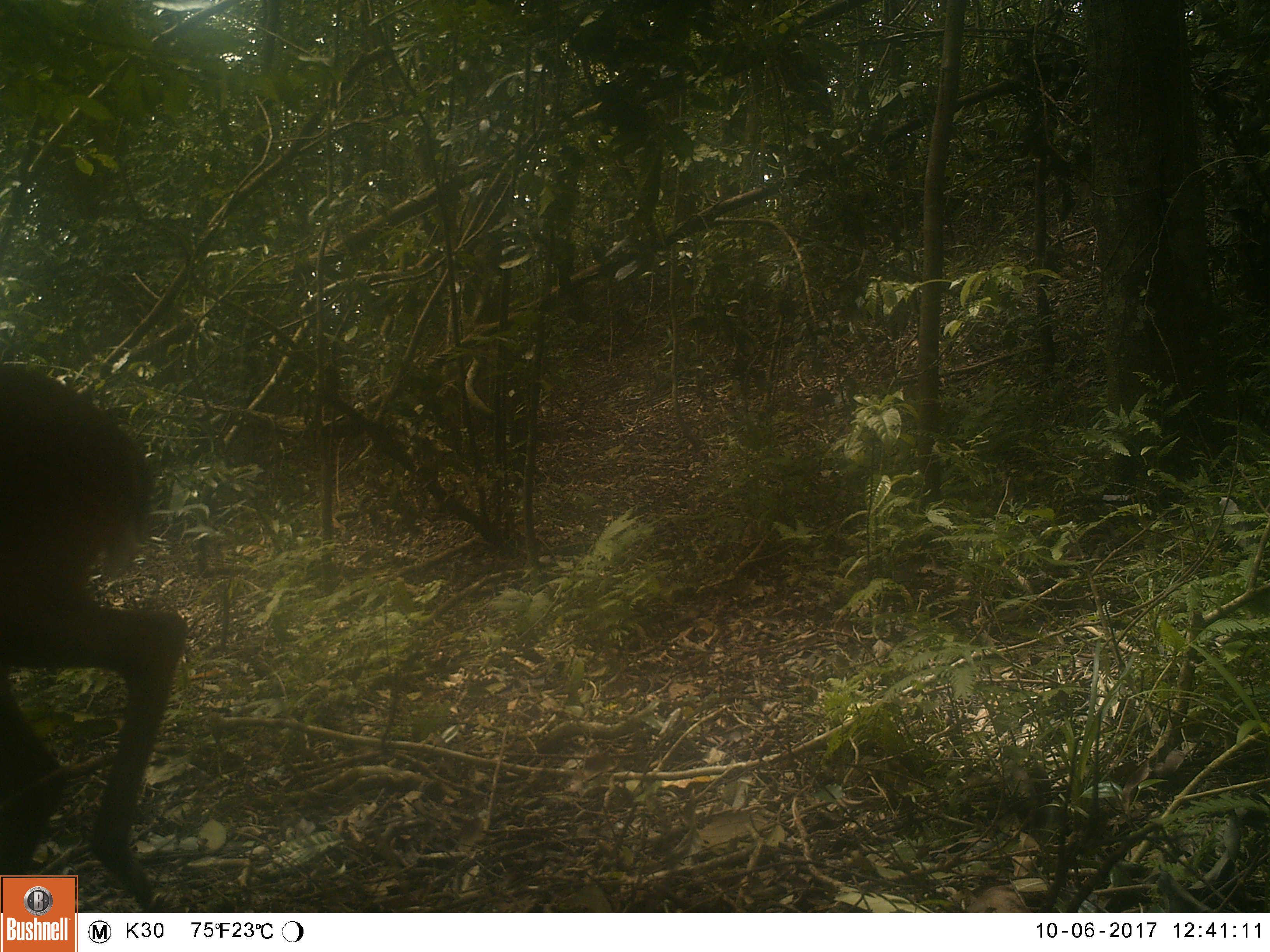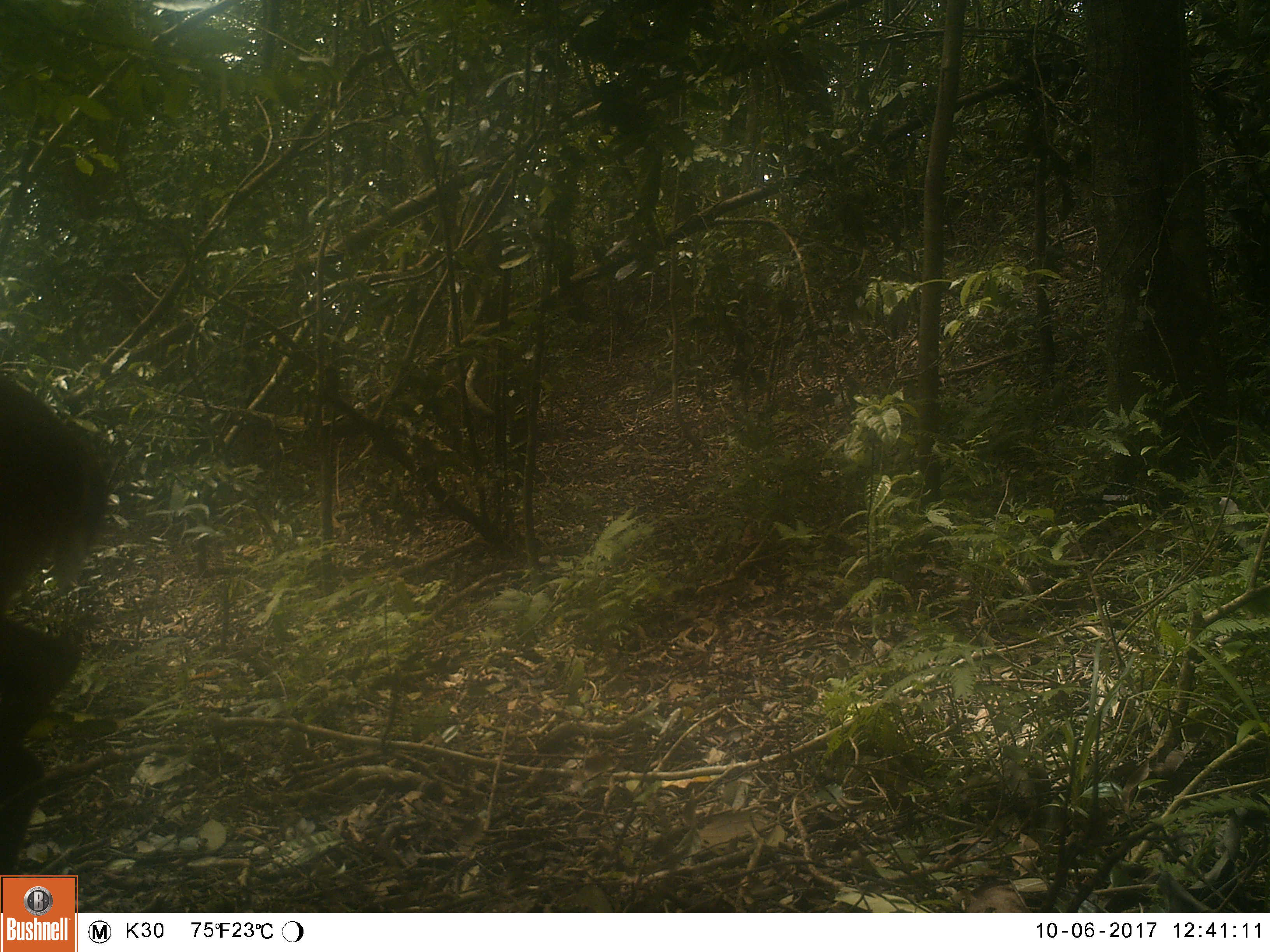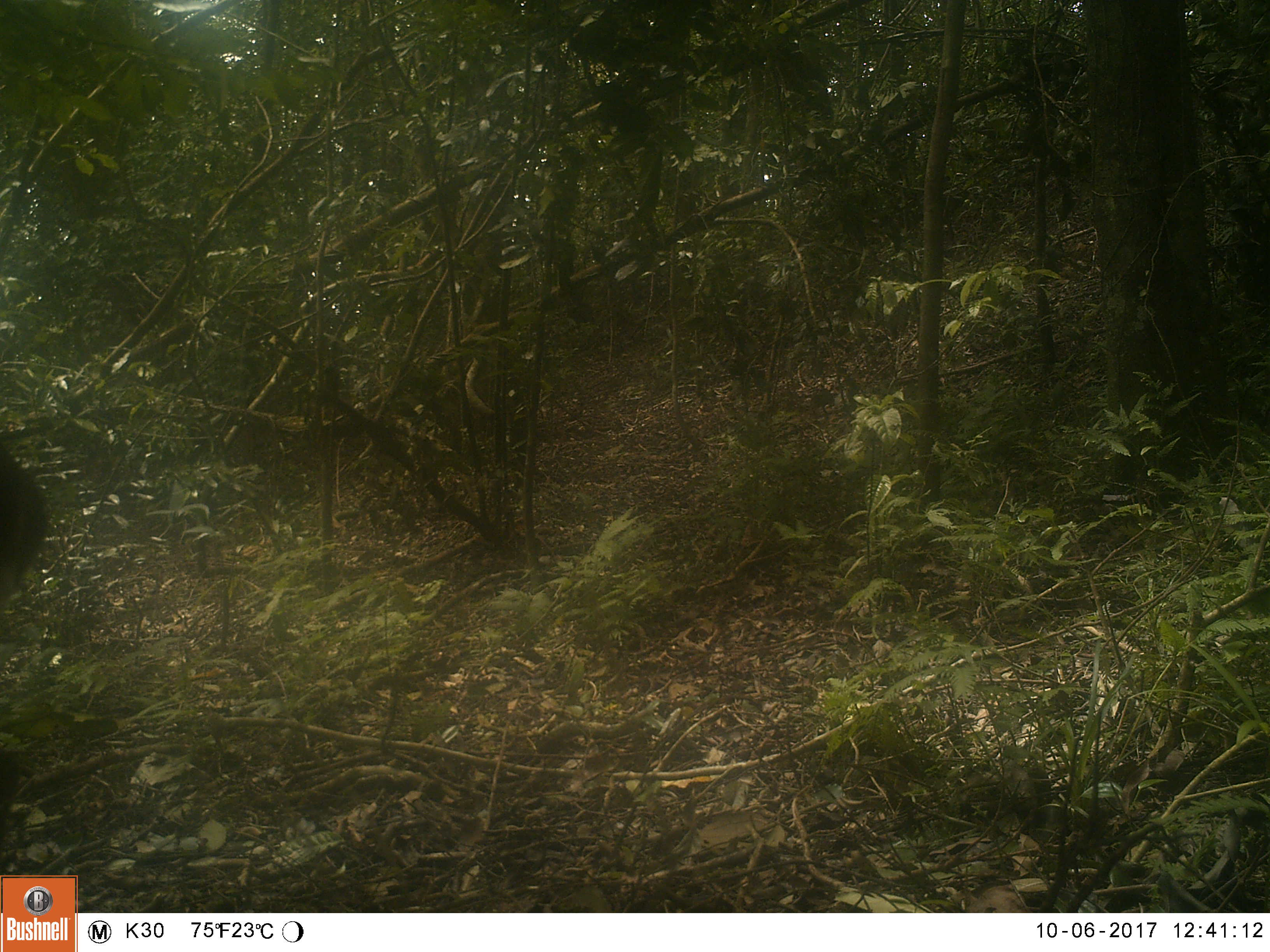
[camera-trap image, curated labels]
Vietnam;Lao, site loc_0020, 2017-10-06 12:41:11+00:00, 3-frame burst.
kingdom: Animalia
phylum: Chordata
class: Mammalia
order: Artiodactyla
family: Cervidae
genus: Muntiacus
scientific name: Muntiacus vuquangensis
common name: large-antlered muntjac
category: large antlered muntjac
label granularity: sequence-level